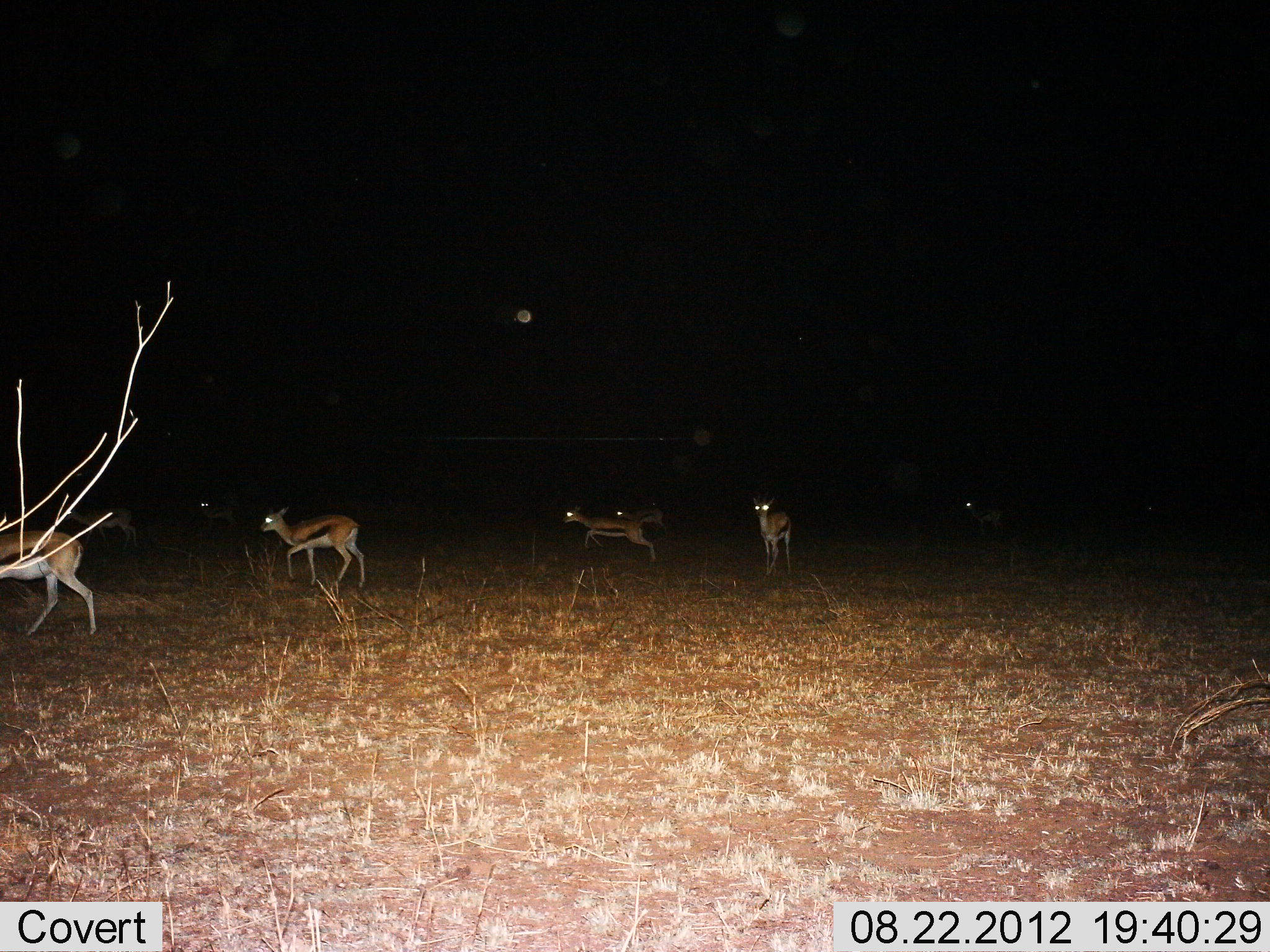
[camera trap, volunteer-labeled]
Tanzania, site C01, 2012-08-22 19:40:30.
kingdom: Animalia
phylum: Chordata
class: Mammalia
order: Artiodactyla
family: Bovidae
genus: Eudorcas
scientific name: Eudorcas thomsonii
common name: thomson's gazelle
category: gazellethomsons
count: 6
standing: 40%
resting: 0%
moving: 100%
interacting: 0%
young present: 0%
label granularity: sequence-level